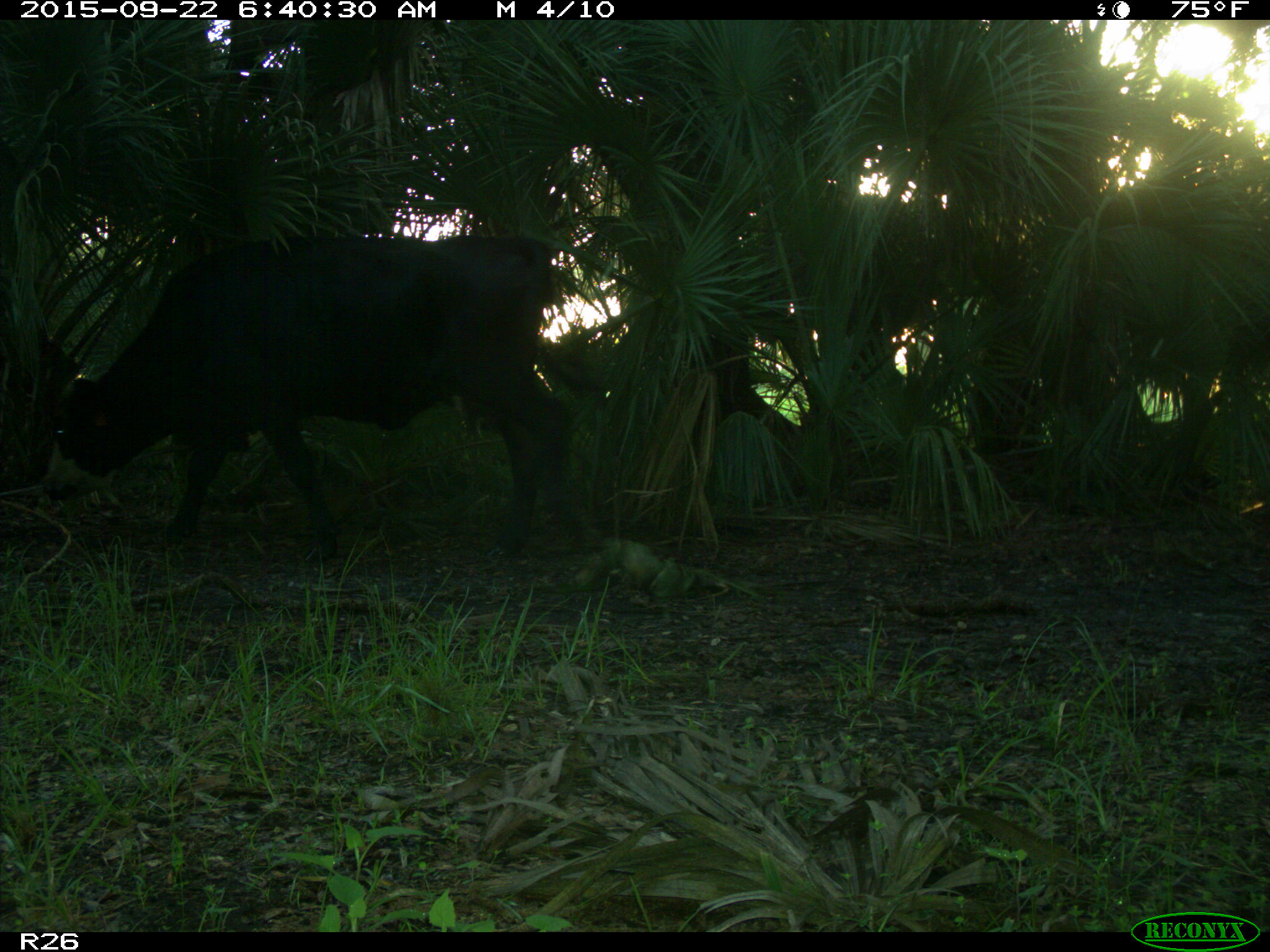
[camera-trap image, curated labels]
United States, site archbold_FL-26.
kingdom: Animalia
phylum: Chordata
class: Mammalia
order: Artiodactyla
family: Bovidae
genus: Bos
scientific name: Bos taurus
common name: domestic cow